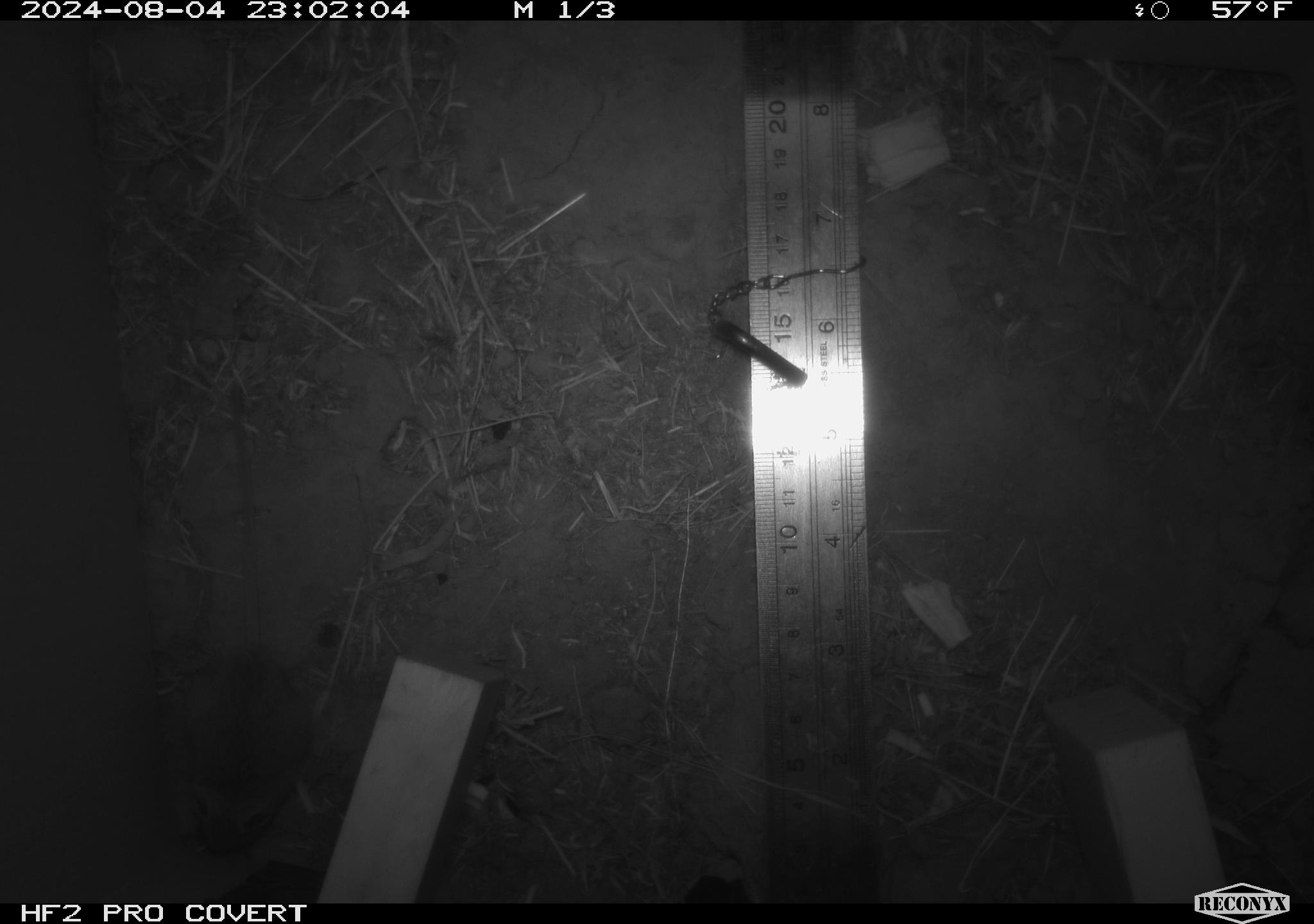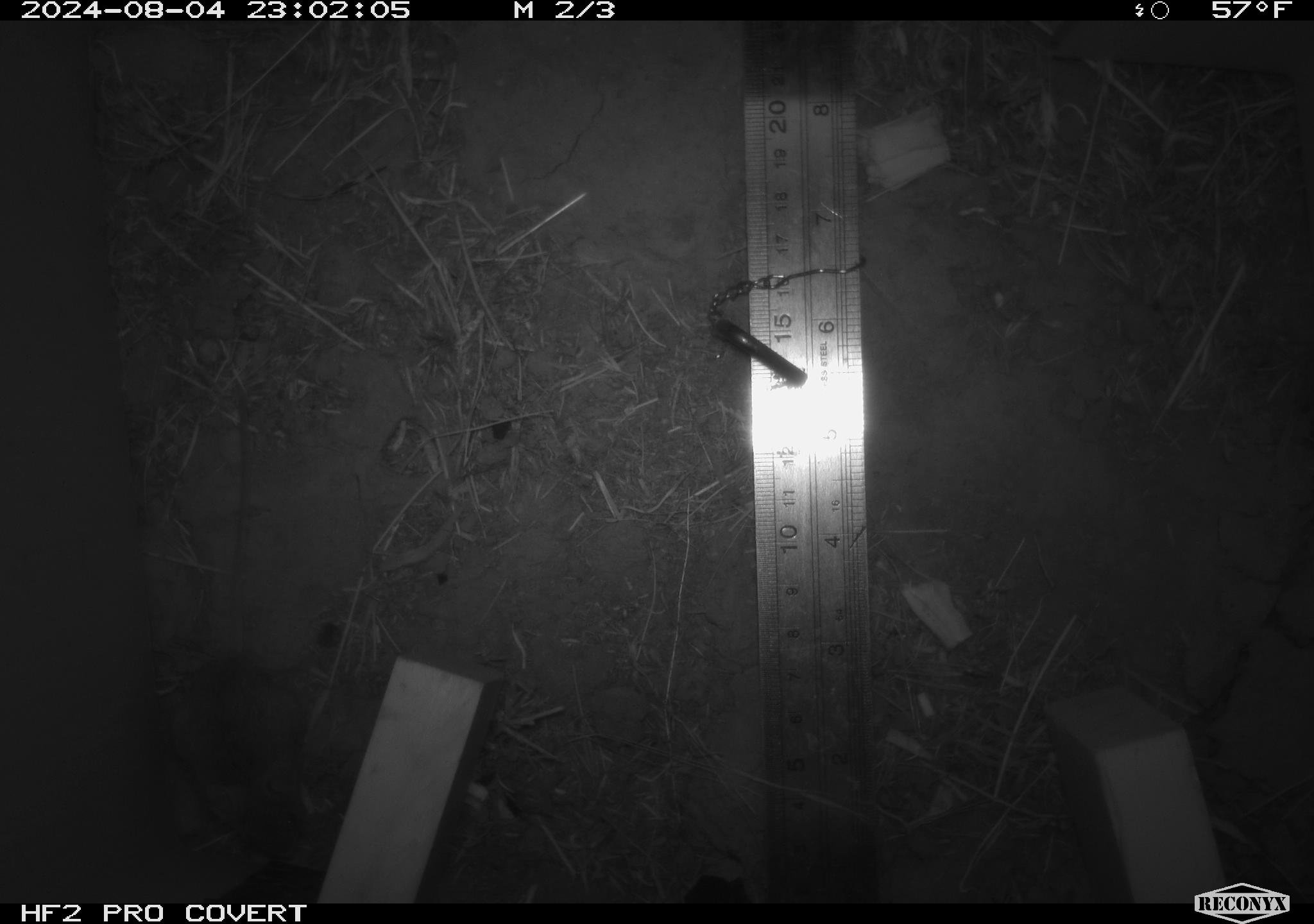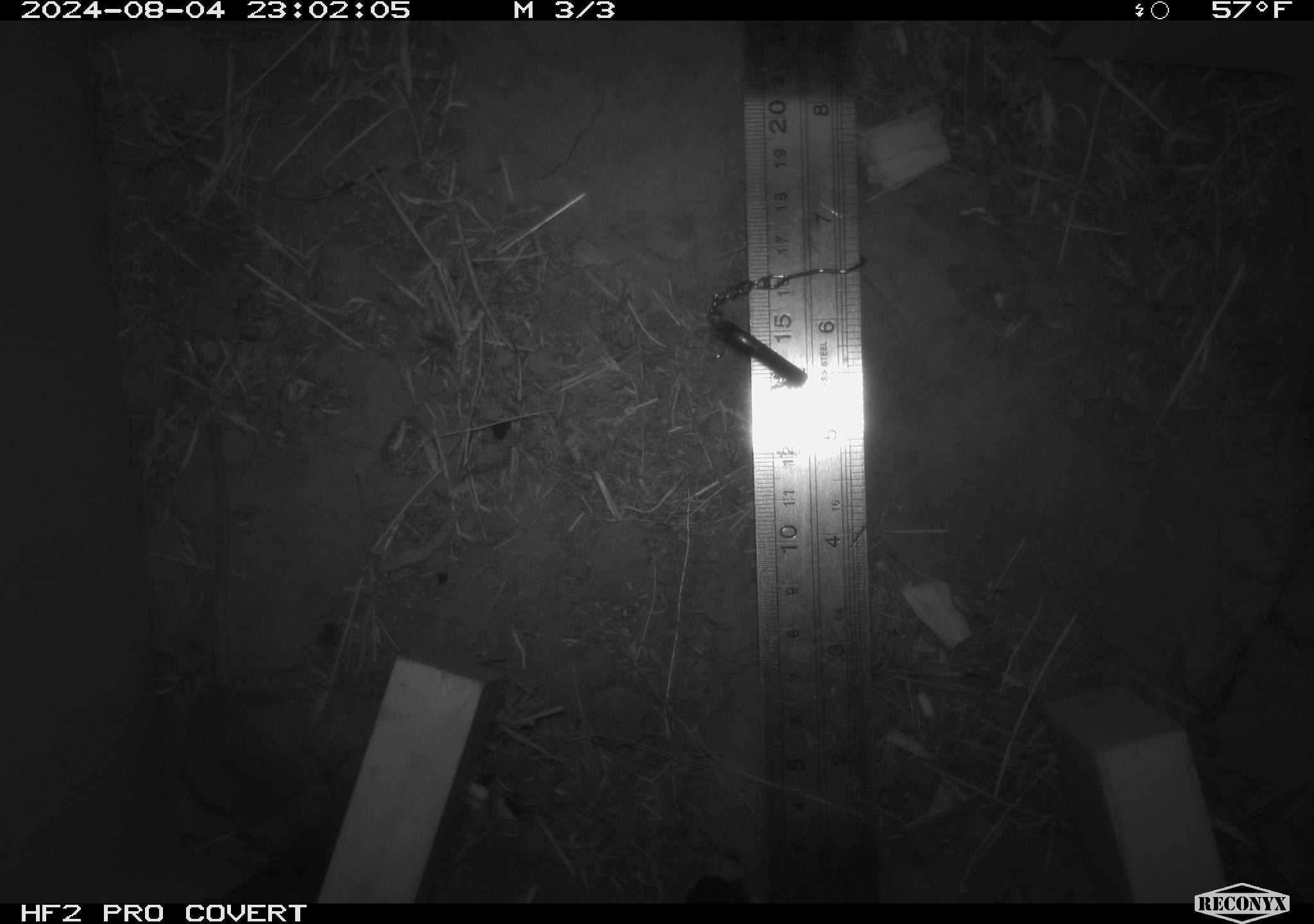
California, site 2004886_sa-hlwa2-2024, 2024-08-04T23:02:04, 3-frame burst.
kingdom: Animalia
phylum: Chordata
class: Mammalia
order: Rodentia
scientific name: Rodentia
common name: mouse species